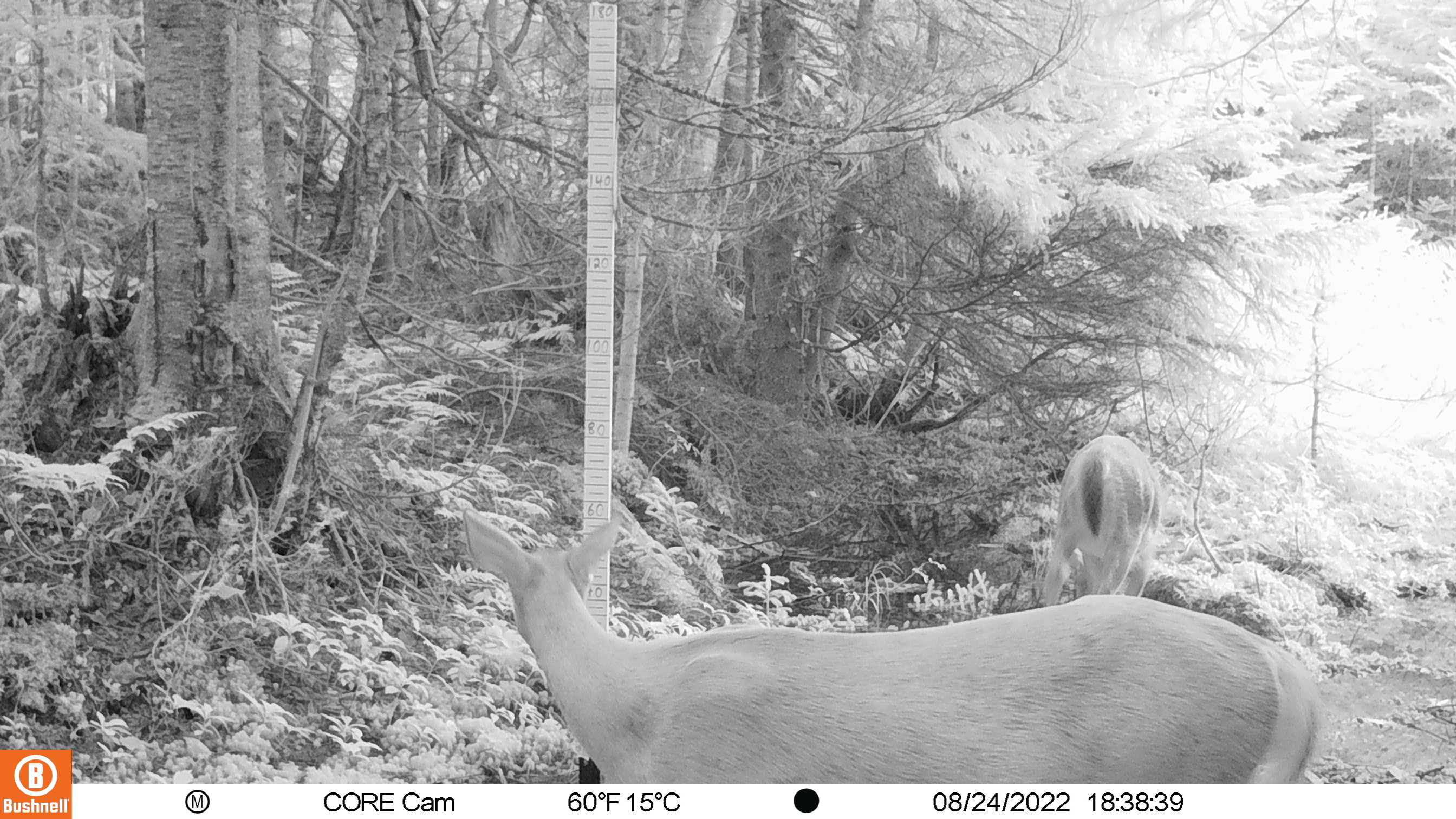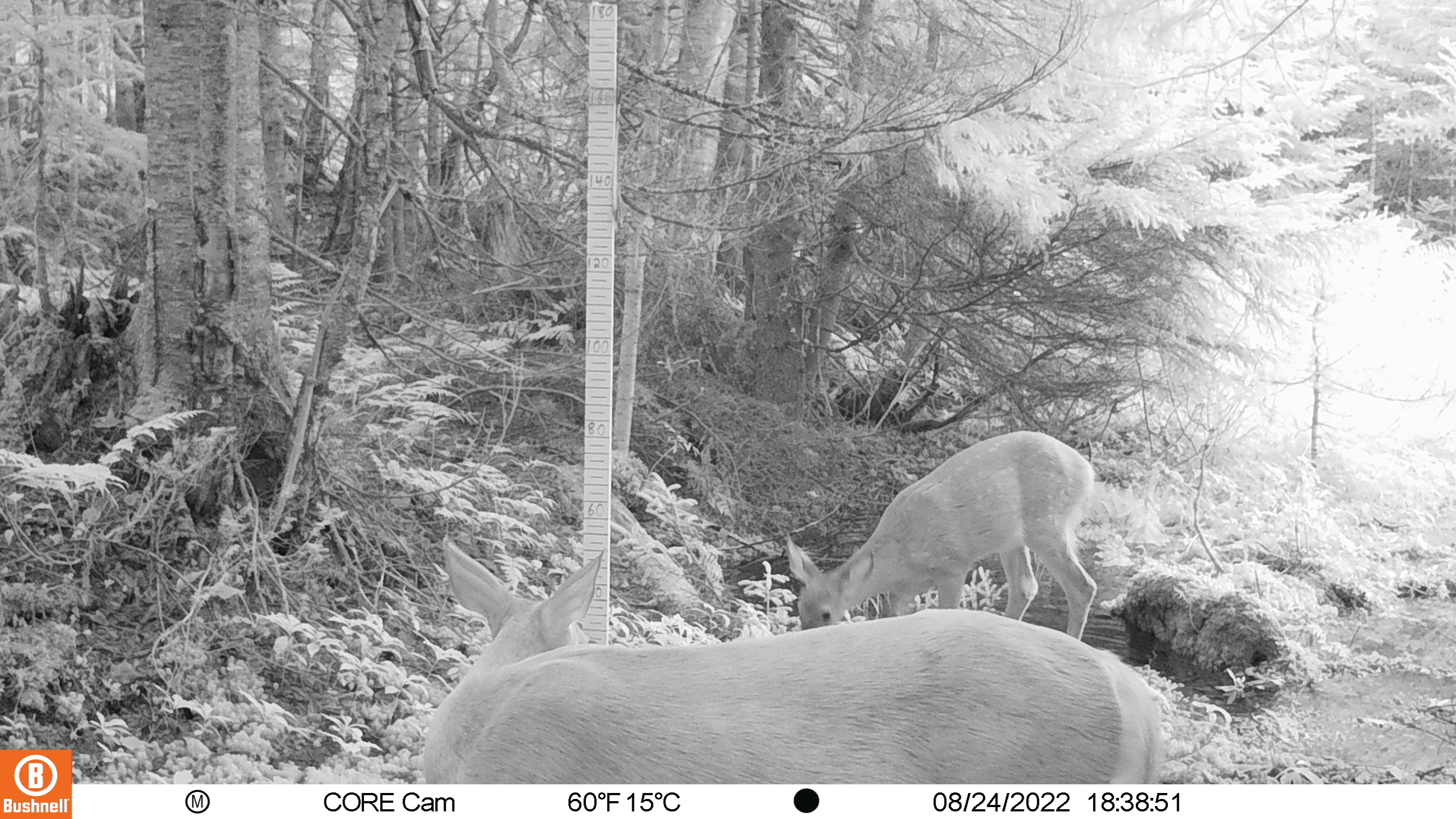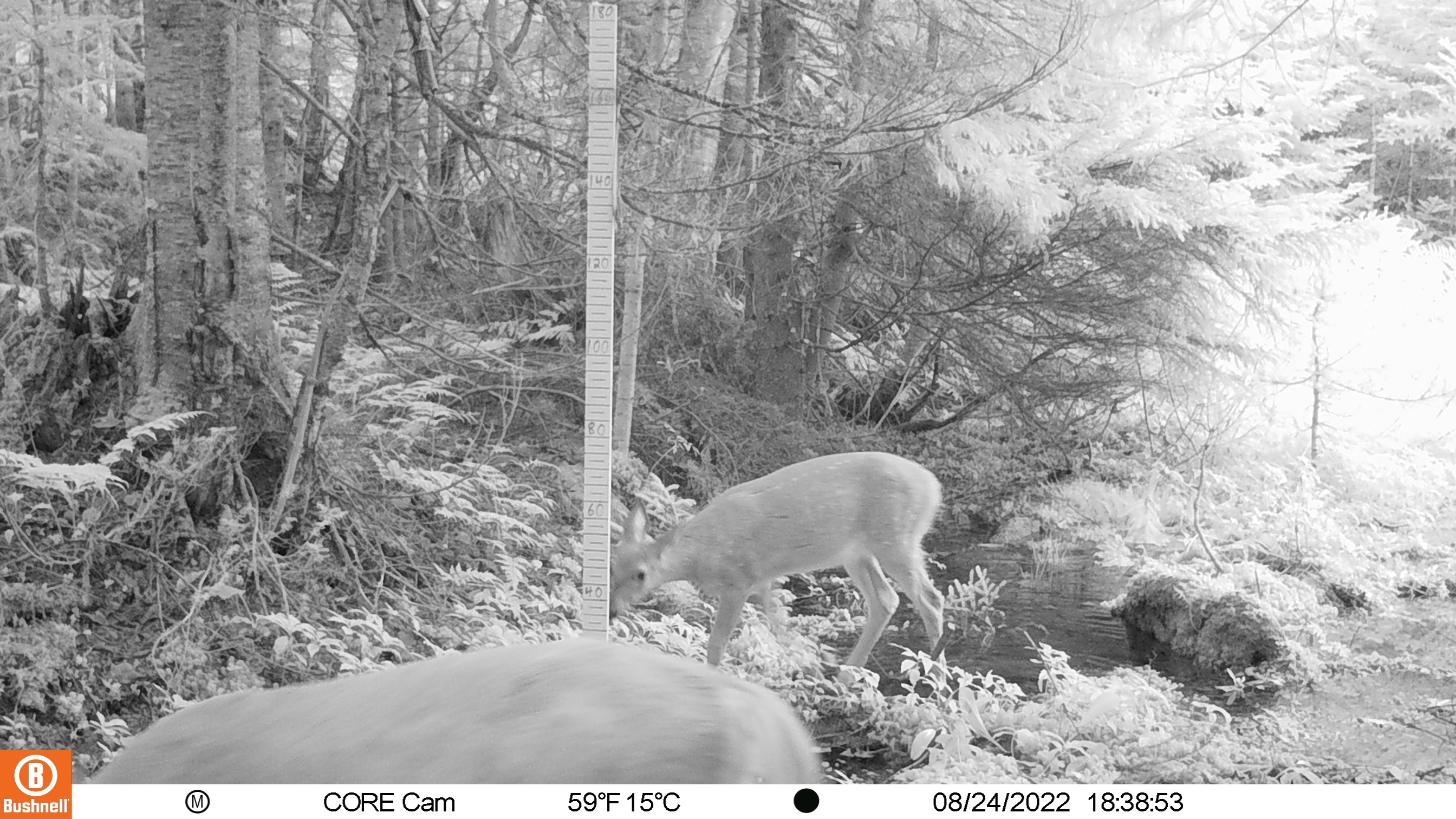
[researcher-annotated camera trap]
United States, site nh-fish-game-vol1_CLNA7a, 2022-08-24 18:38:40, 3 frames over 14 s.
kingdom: Animalia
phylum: Chordata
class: Mammalia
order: Artiodactyla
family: Cervidae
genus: Odocoileus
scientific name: Odocoileus virginianus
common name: white-tailed deer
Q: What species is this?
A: White-tailed deer (Odocoileus virginianus).